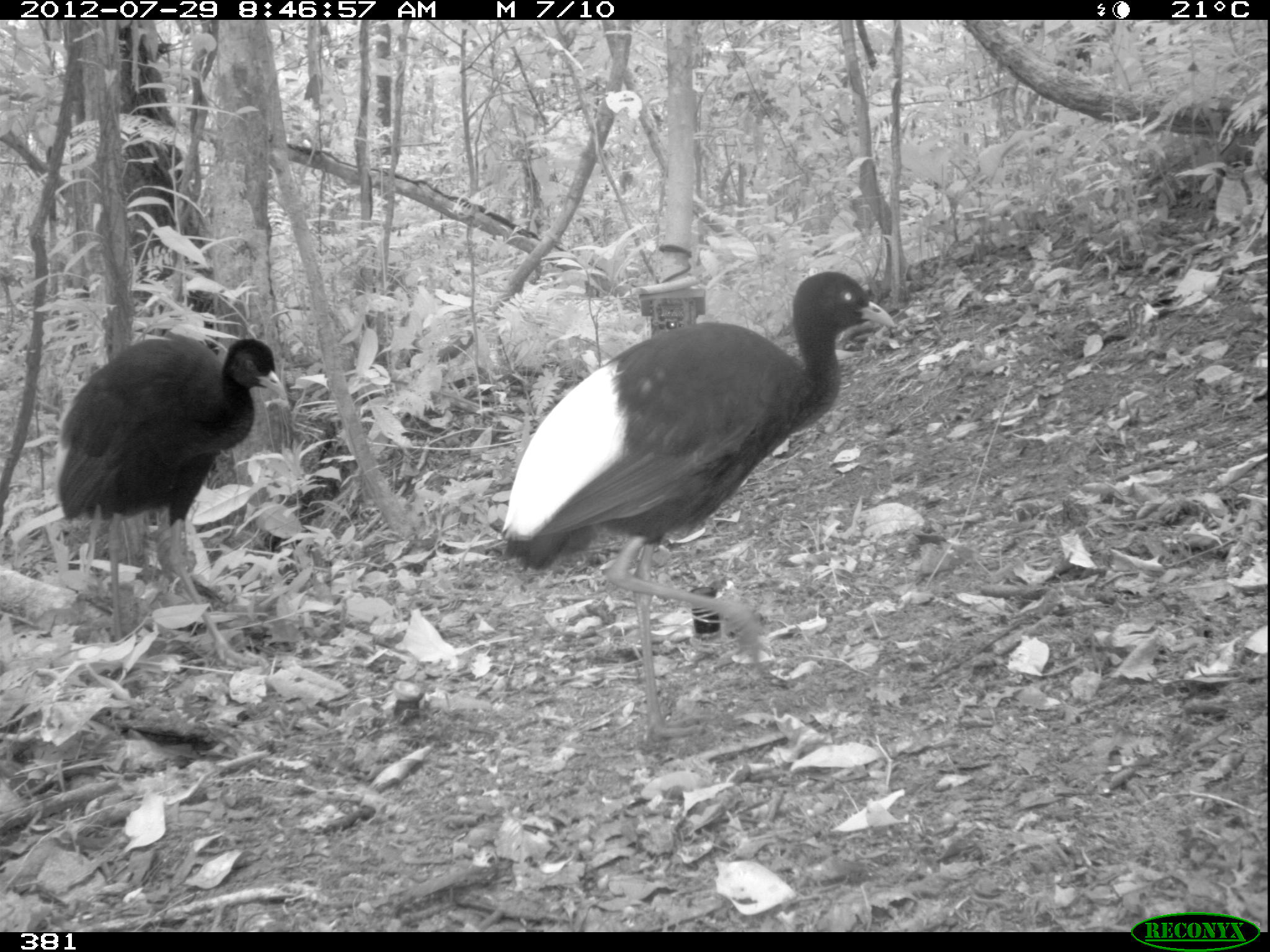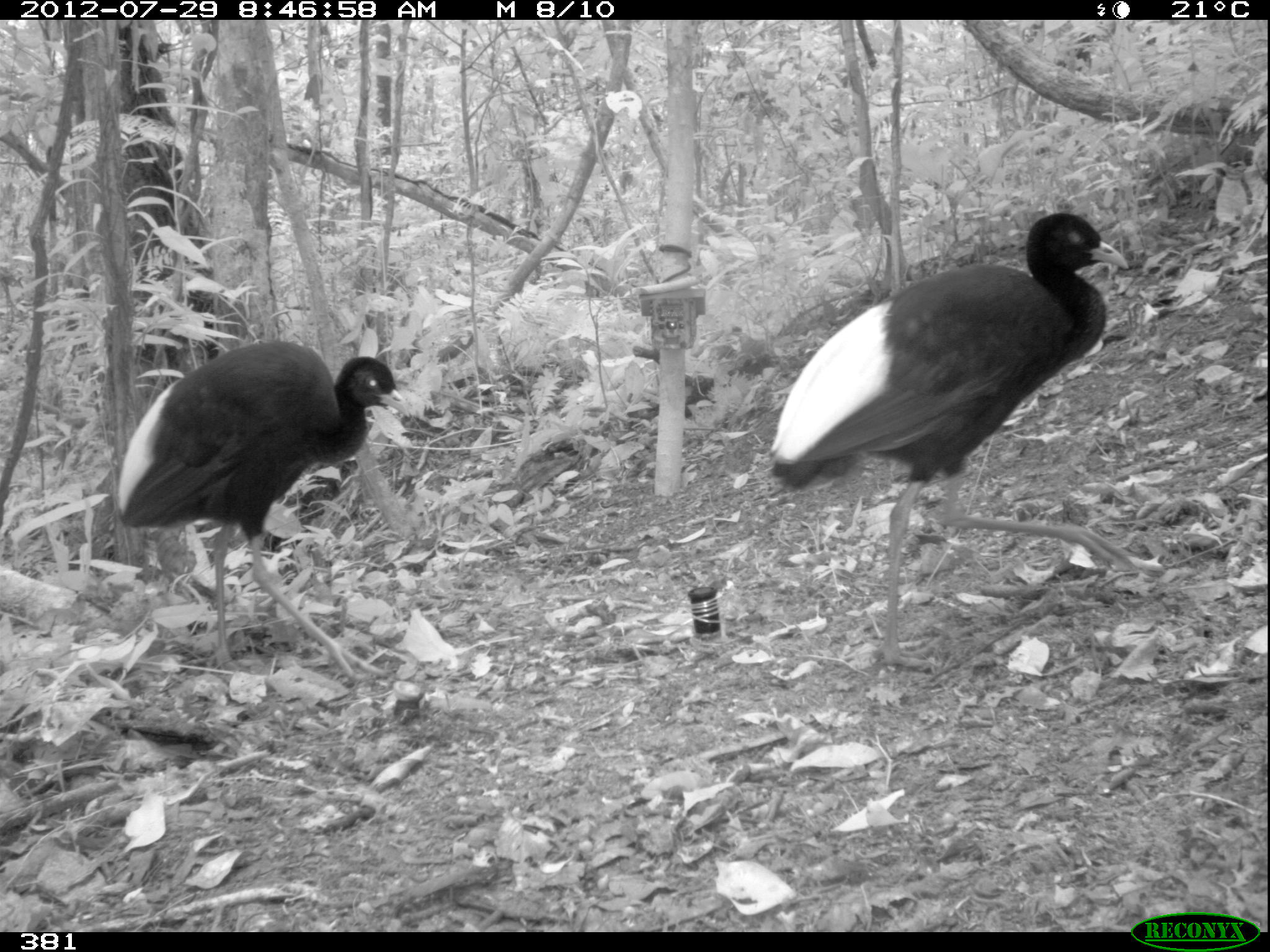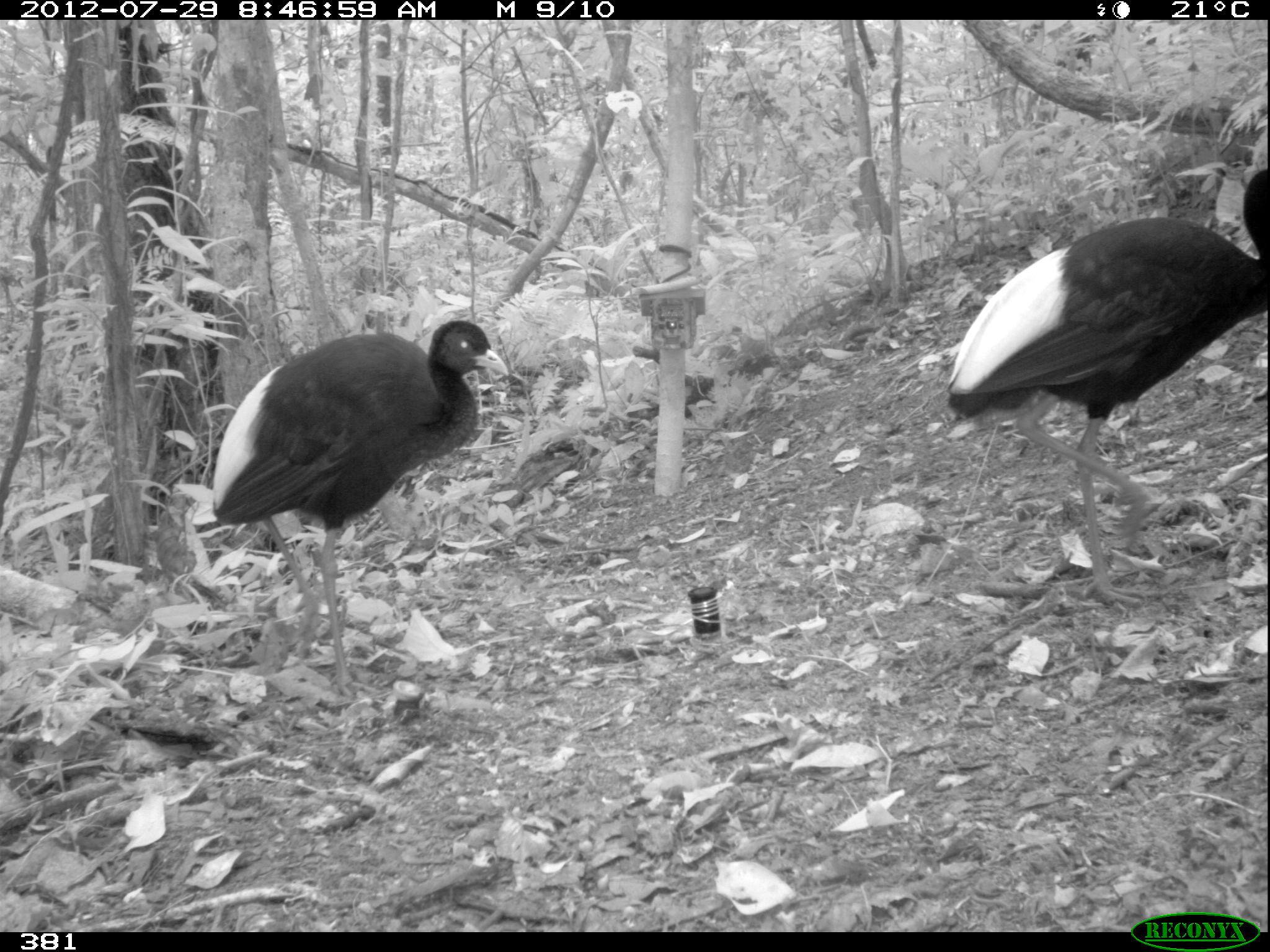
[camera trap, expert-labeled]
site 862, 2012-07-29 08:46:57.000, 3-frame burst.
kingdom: Animalia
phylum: Chordata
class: Aves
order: Gruiformes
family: Psophiidae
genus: Psophia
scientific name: Psophia leucoptera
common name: pale-winged trumpeter